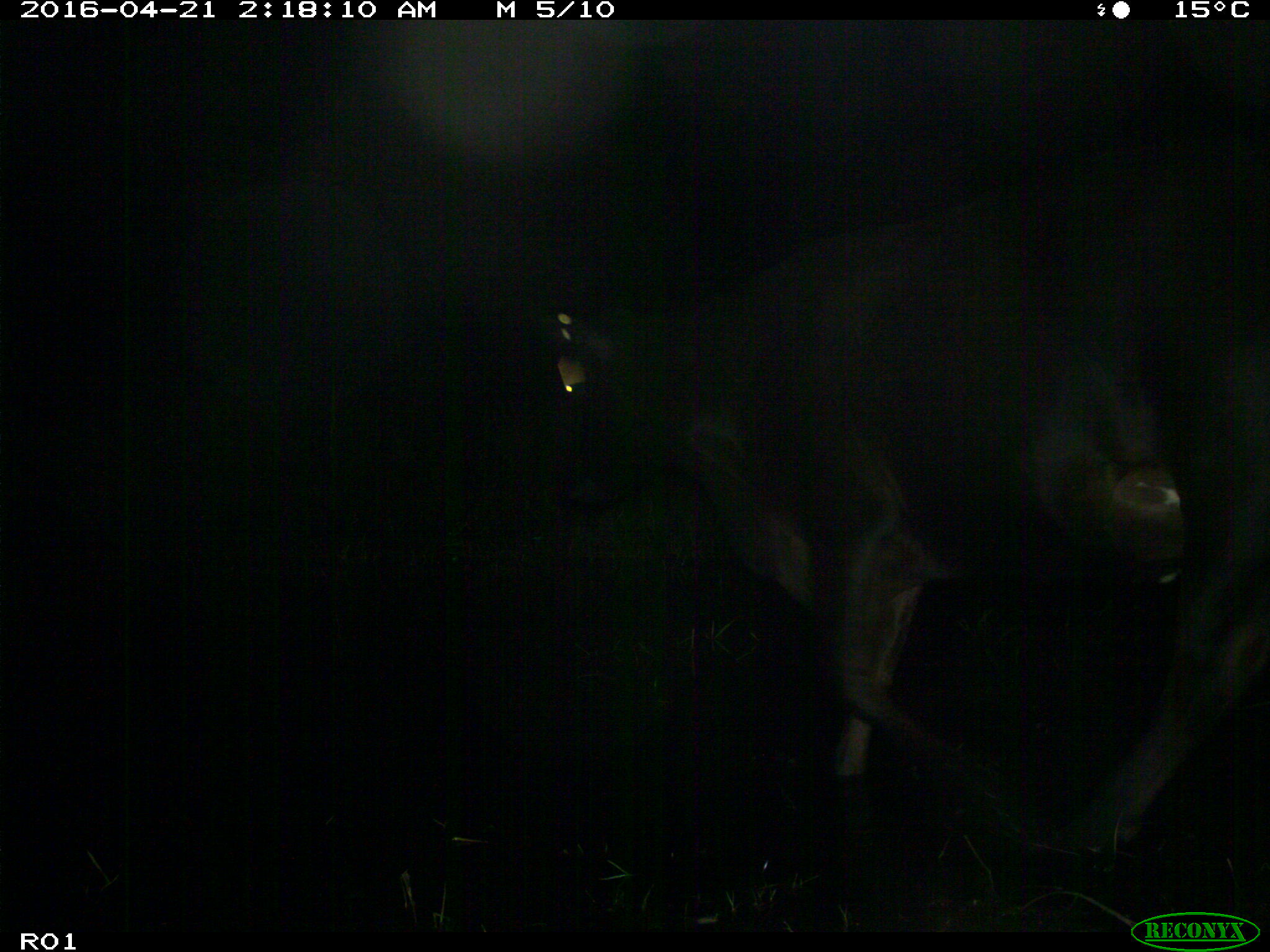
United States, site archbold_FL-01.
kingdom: Animalia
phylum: Chordata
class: Mammalia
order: Artiodactyla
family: Bovidae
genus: Bos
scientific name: Bos taurus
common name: domestic cow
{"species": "Bos taurus (domestic cow)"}